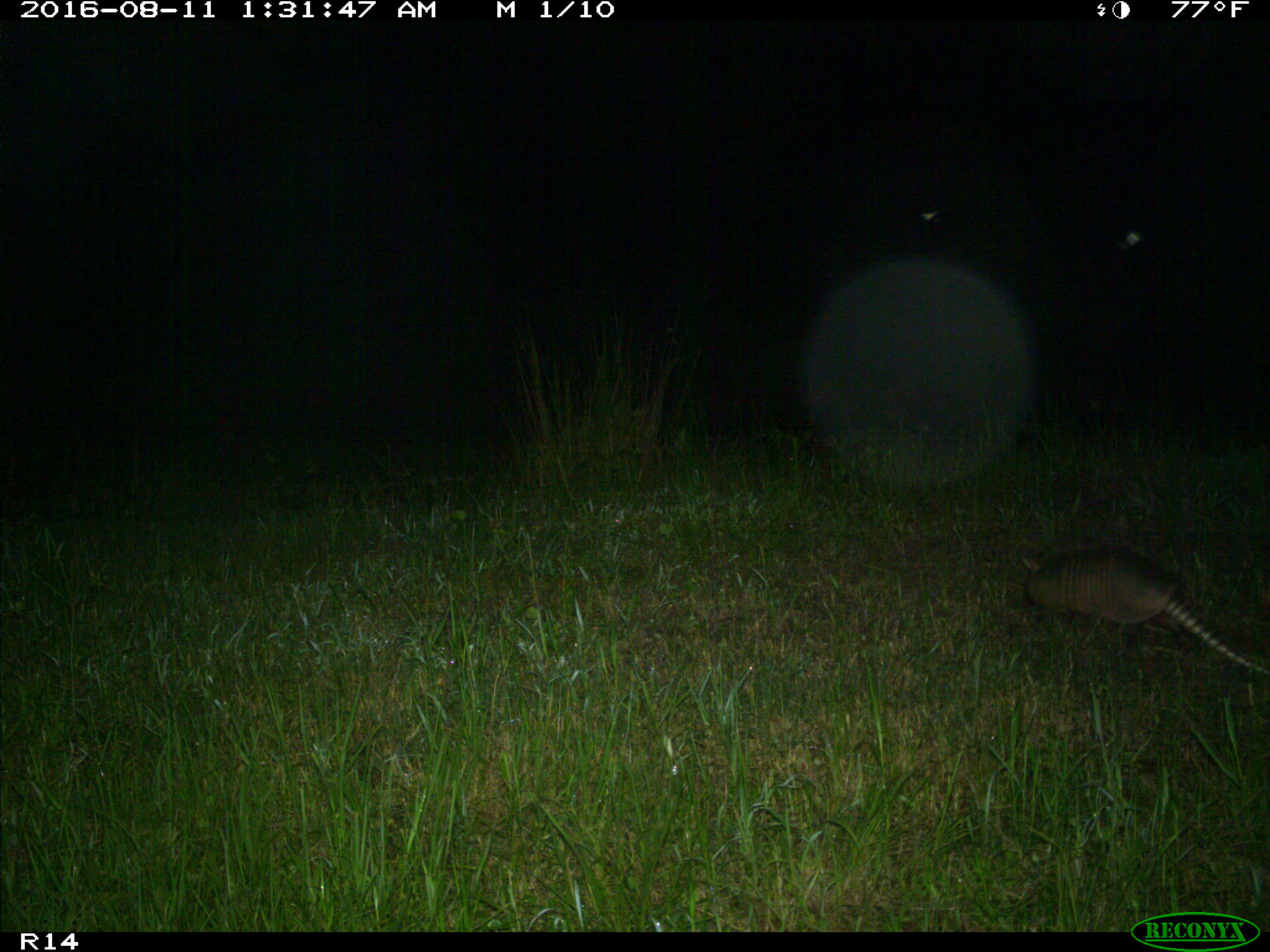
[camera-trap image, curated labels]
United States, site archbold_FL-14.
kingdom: Animalia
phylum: Chordata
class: Mammalia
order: Cingulata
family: Dasypodidae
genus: Dasypus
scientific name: Dasypus novemcinctus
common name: nine-banded armadillo